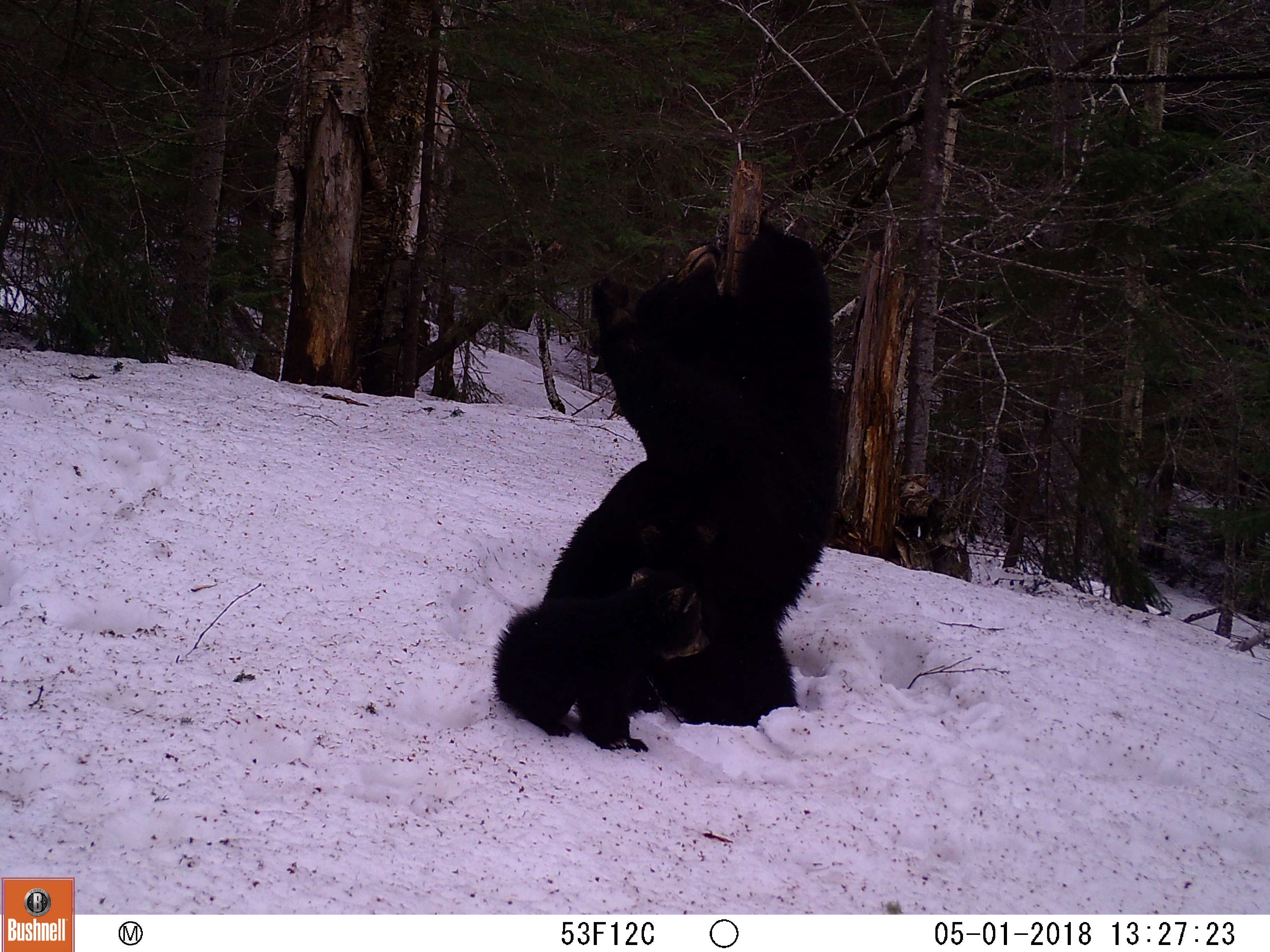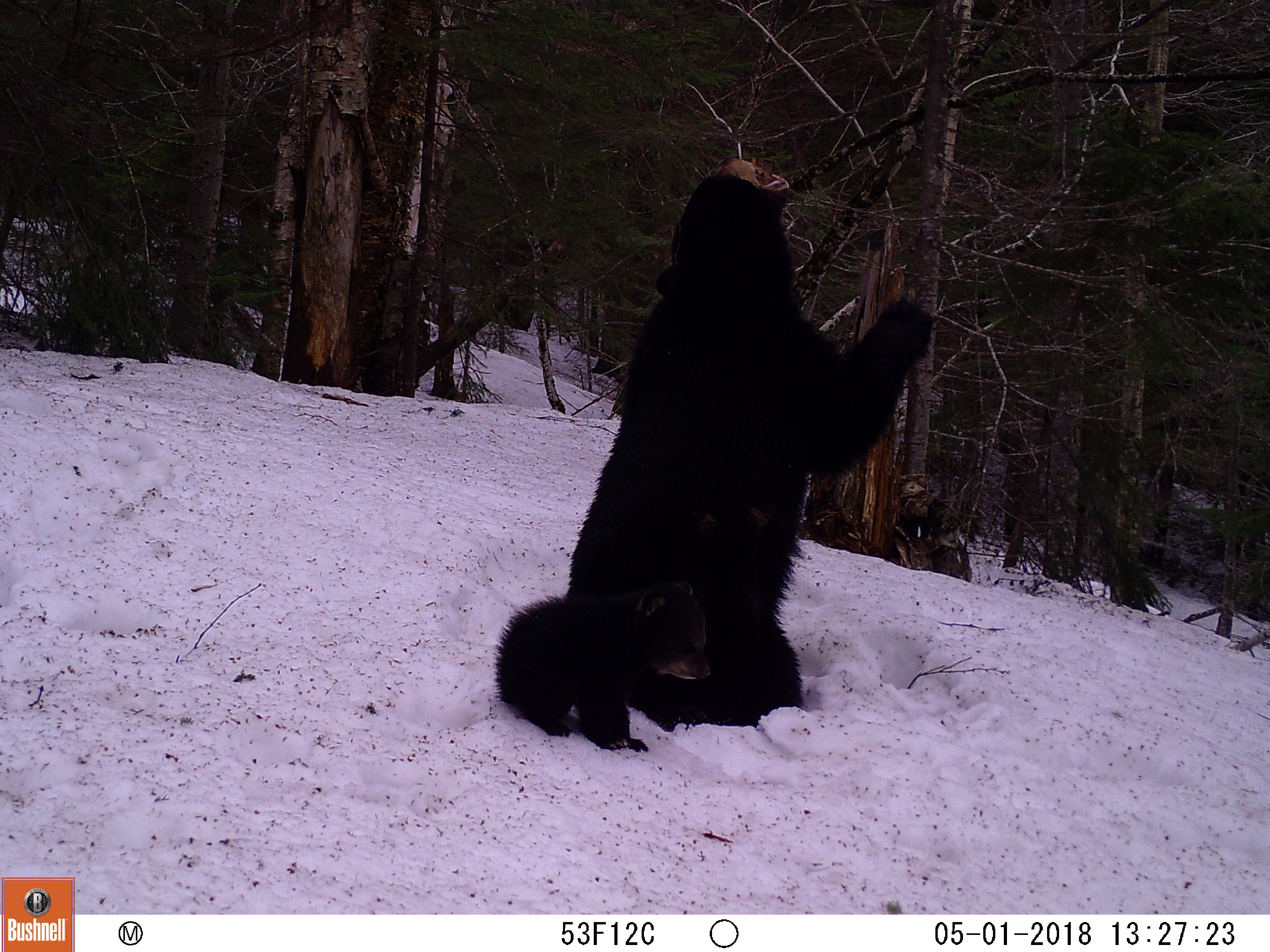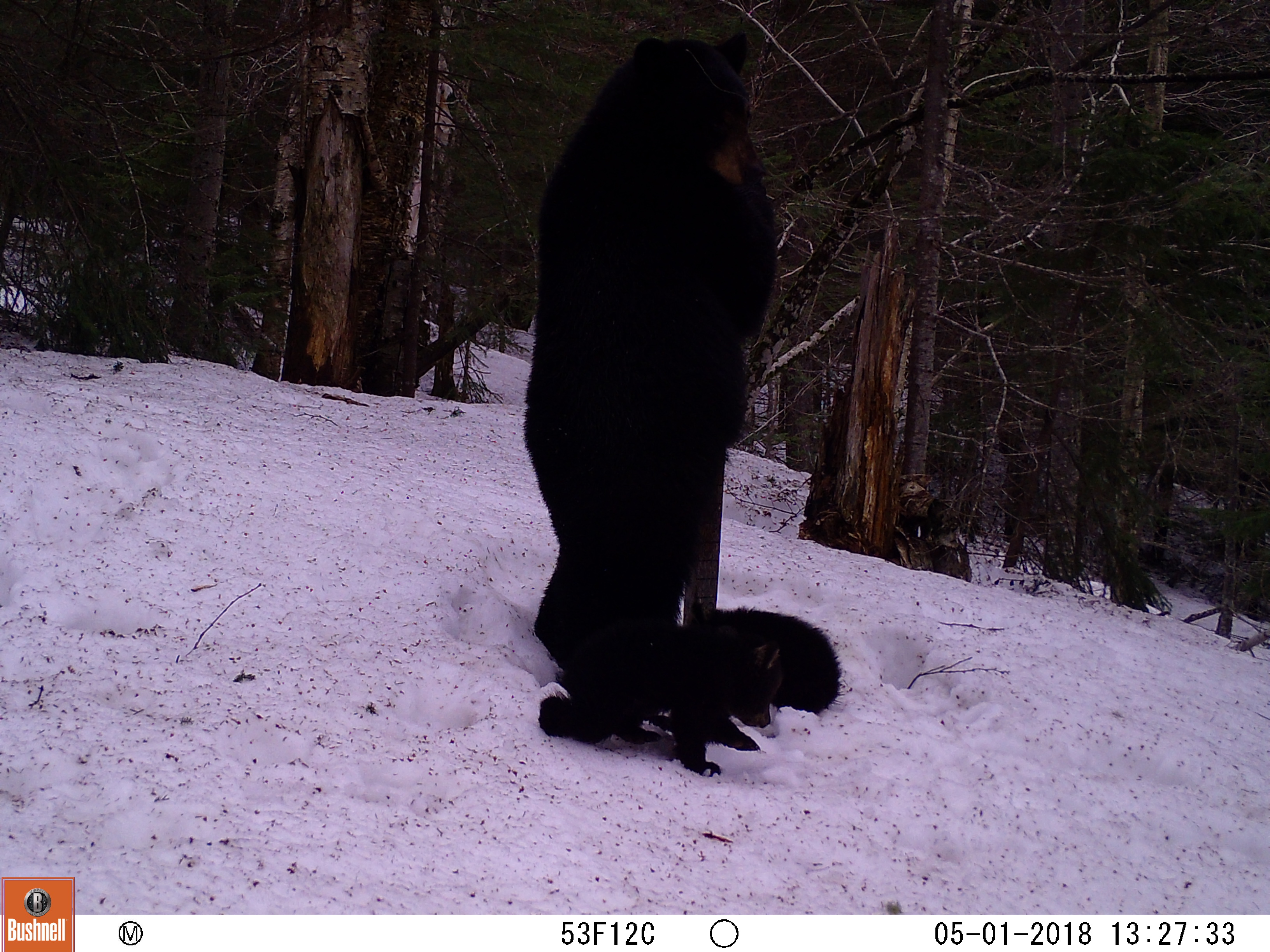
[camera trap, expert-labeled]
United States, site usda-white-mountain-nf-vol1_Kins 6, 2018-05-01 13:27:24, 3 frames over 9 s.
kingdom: Animalia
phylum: Chordata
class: Mammalia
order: Carnivora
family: Ursidae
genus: Ursus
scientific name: Ursus americanus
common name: black bear